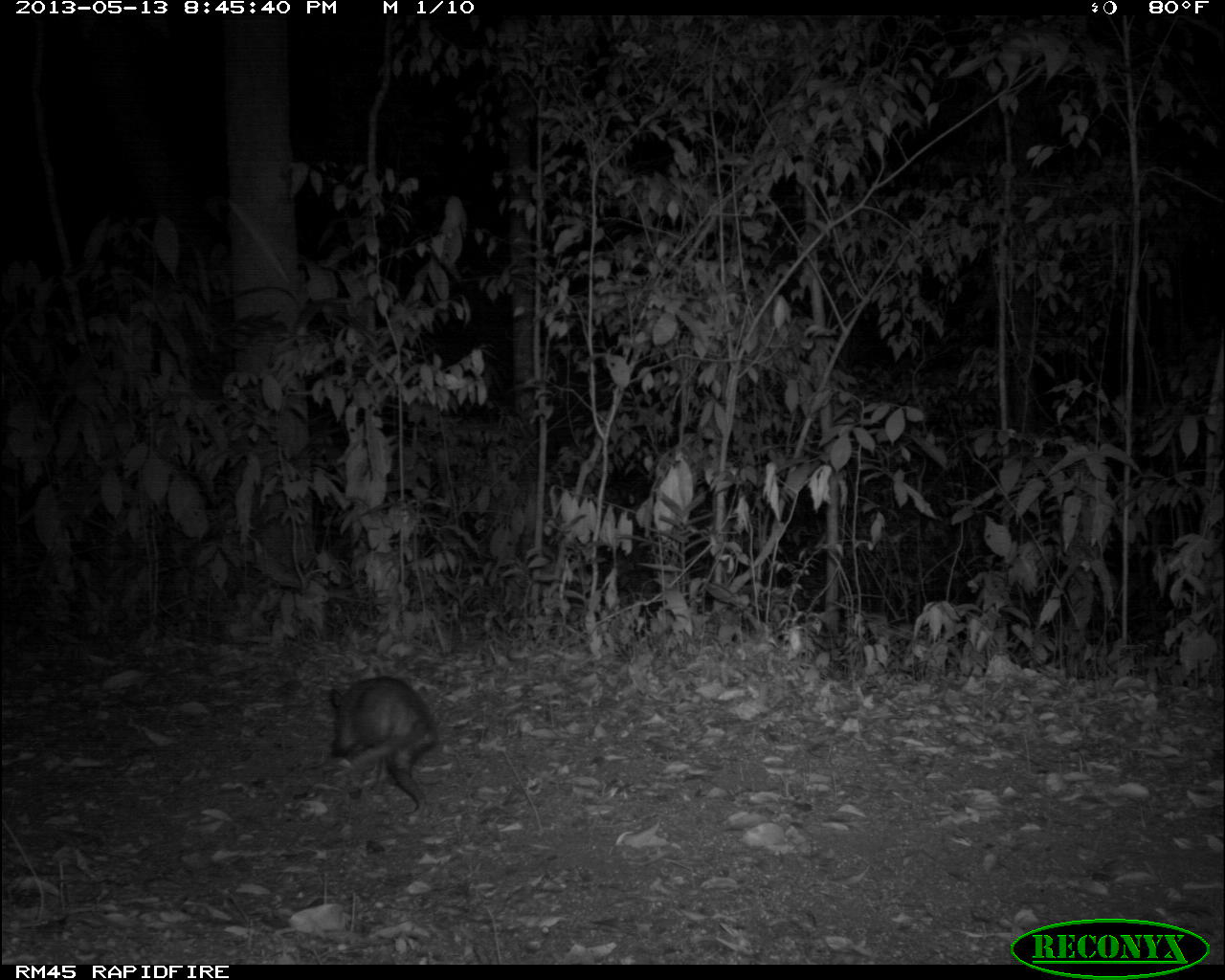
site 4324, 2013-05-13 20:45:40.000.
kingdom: Animalia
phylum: Chordata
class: Mammalia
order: Didelphimorphia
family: Didelphidae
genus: Didelphis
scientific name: Didelphis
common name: american opossums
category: didelphis sp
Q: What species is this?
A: Didelphis sp (american opossums) (Didelphis).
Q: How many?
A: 1.